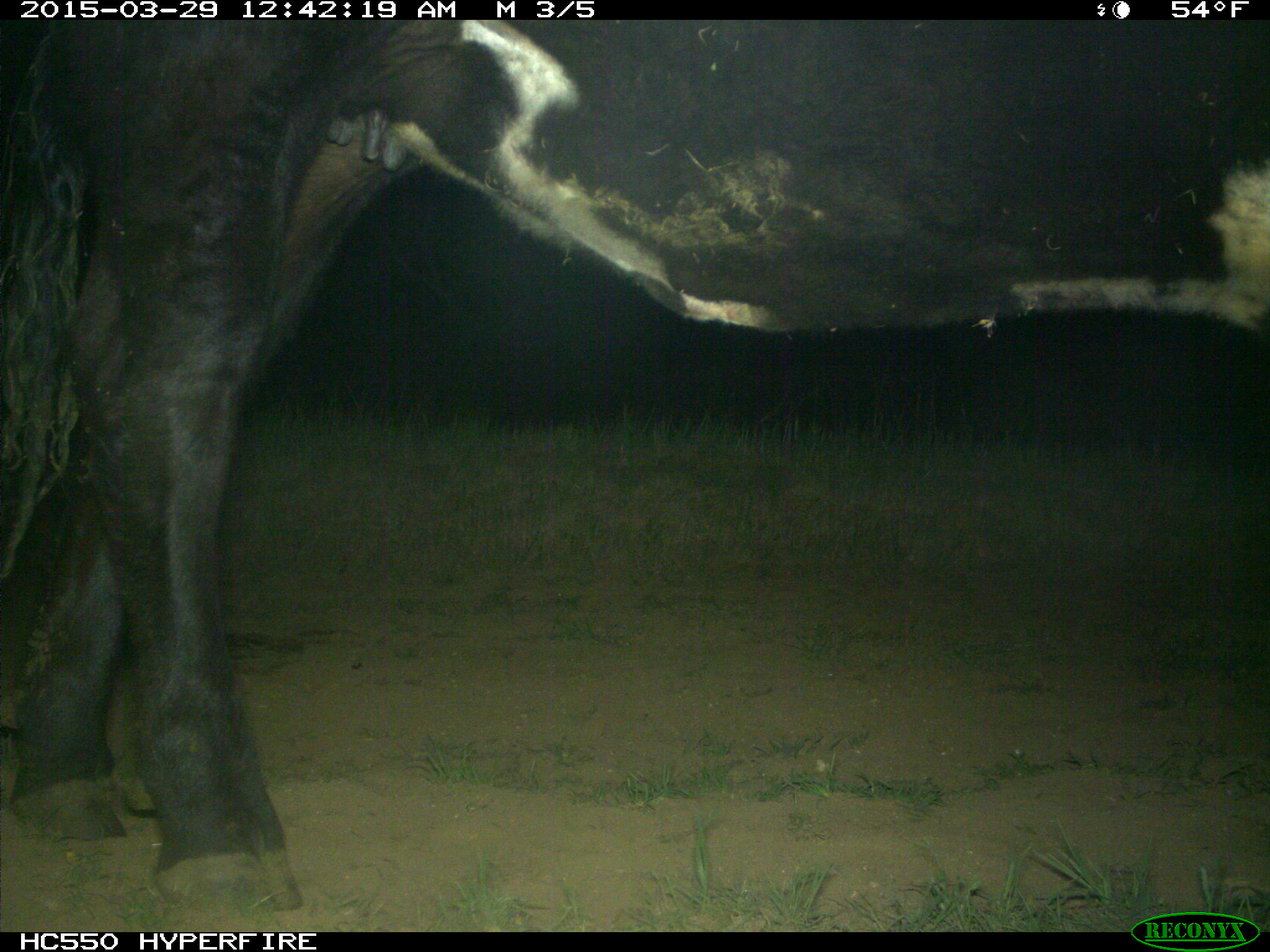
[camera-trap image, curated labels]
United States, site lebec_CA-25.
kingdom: Animalia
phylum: Chordata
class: Mammalia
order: Artiodactyla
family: Bovidae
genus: Bos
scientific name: Bos taurus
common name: domestic cow